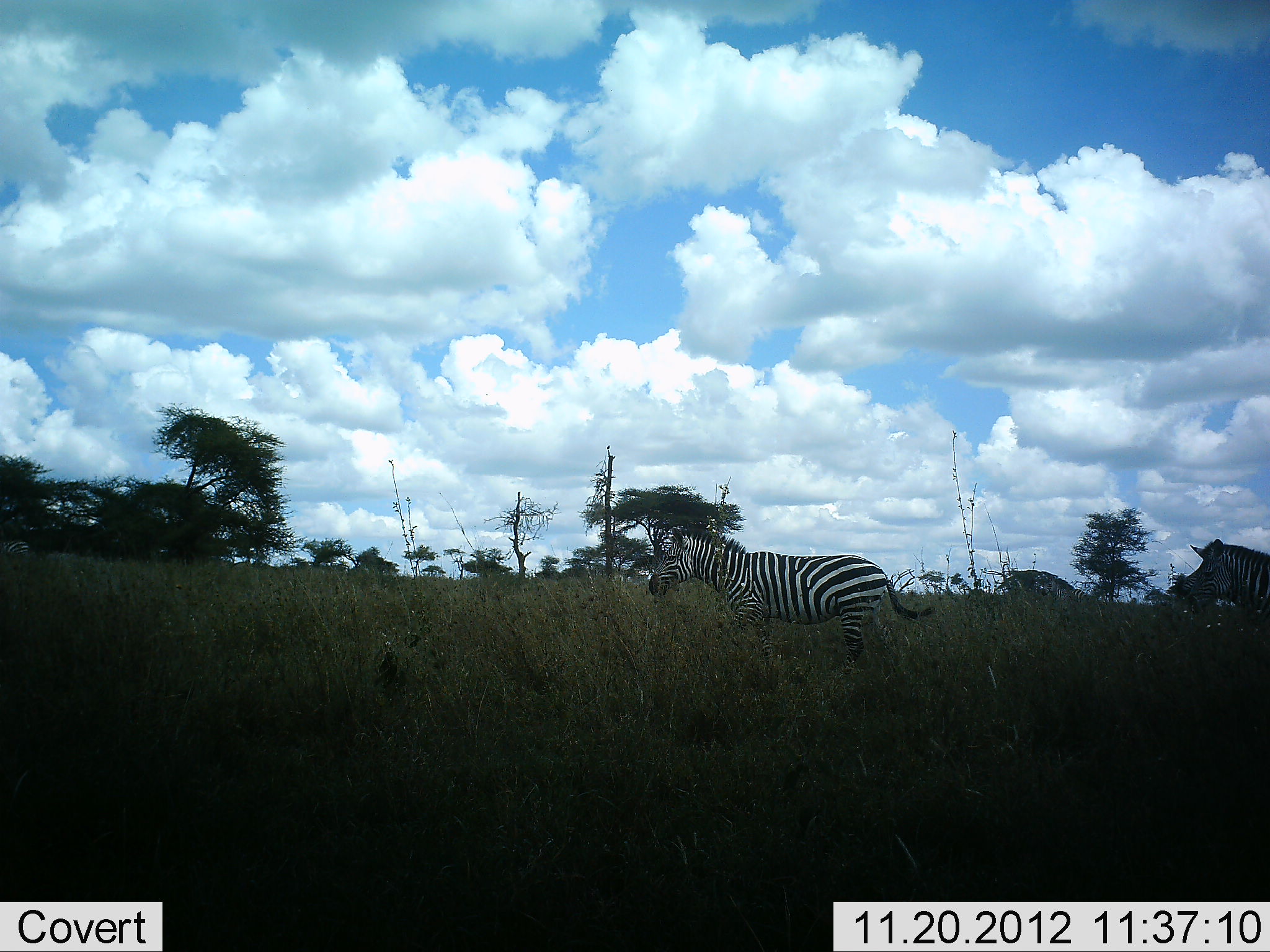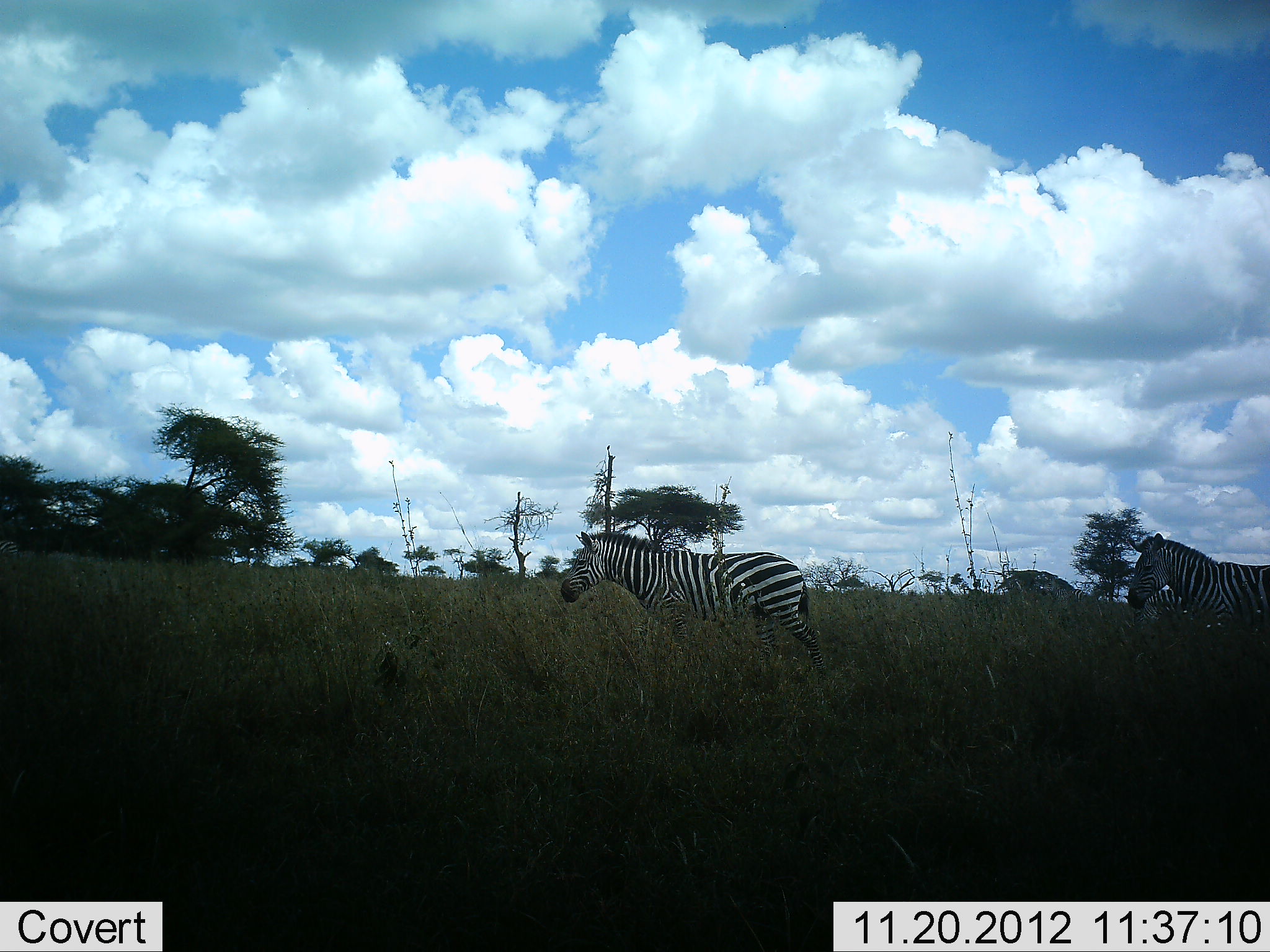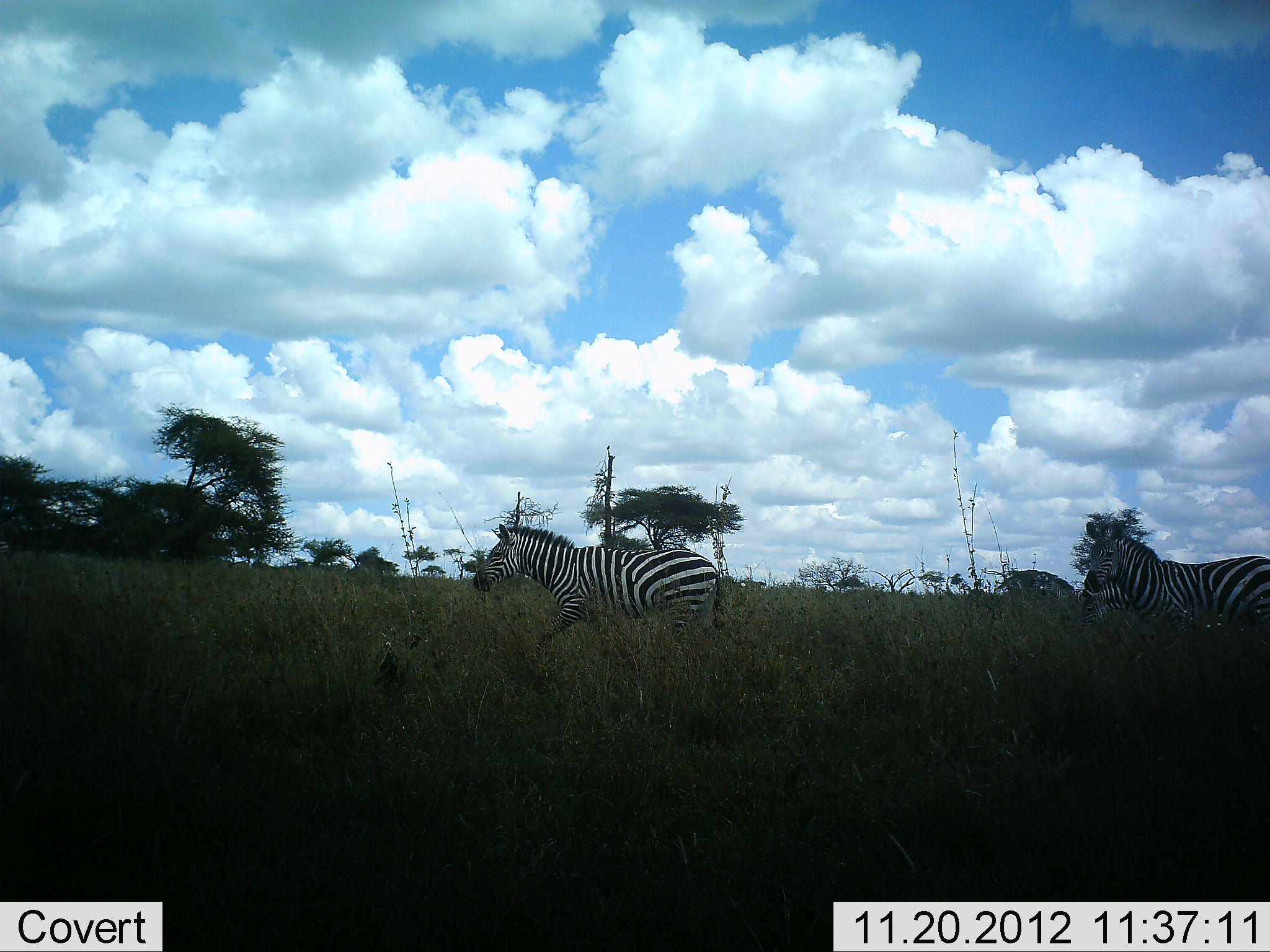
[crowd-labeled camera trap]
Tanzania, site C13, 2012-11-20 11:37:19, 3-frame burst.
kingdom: Animalia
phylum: Chordata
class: Mammalia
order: Perissodactyla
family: Equidae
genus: Equus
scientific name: Equus quagga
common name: plains zebra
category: zebra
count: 2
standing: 10%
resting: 0%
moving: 100%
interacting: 0%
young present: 0%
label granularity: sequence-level